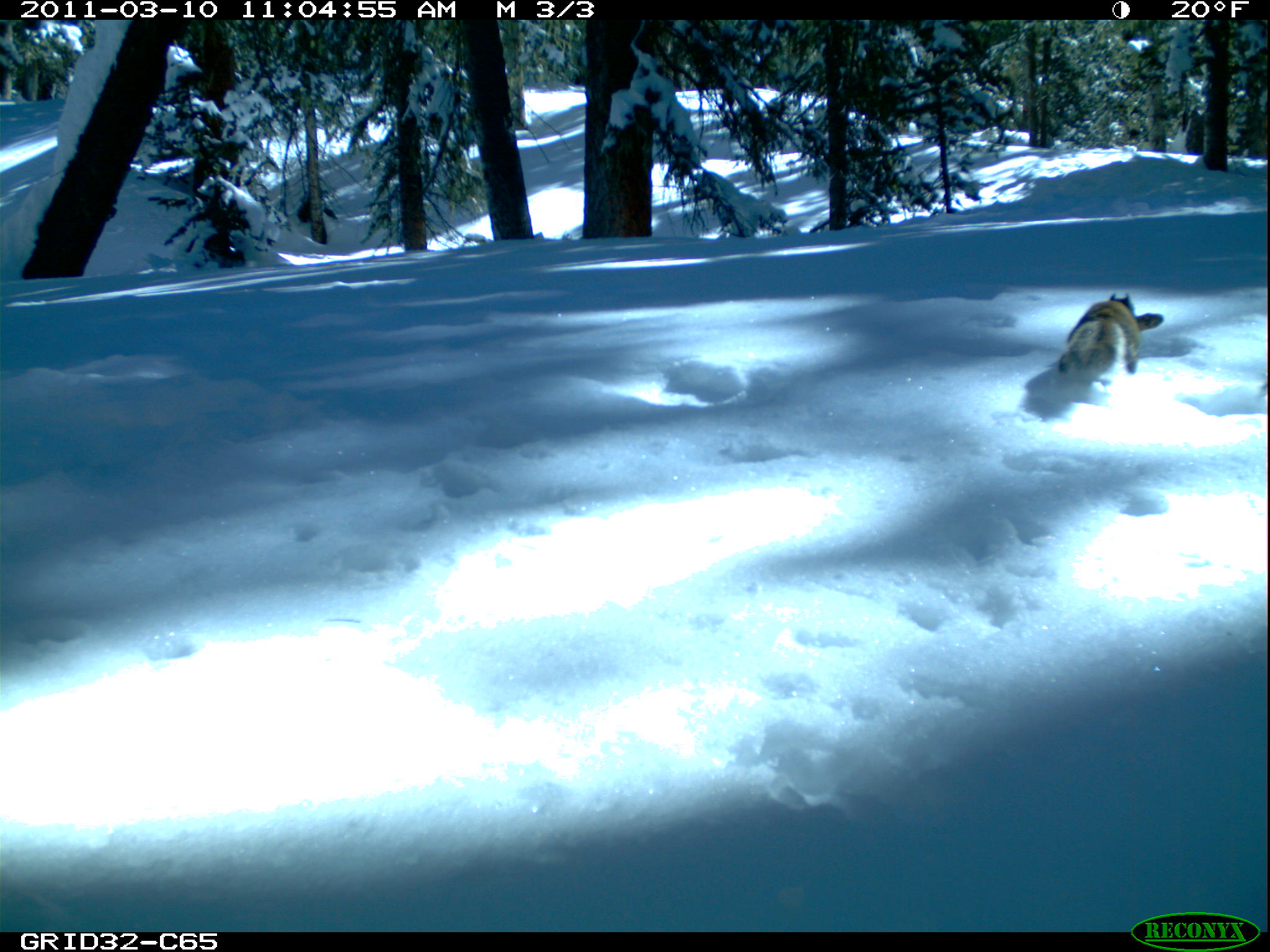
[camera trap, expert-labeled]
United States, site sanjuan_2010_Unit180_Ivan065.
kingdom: Animalia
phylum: Chordata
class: Mammalia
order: Rodentia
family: Sciuridae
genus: Tamiasciurus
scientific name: Tamiasciurus hudsonicus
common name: american red squirrel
Tamiasciurus hudsonicus (american red squirrel).